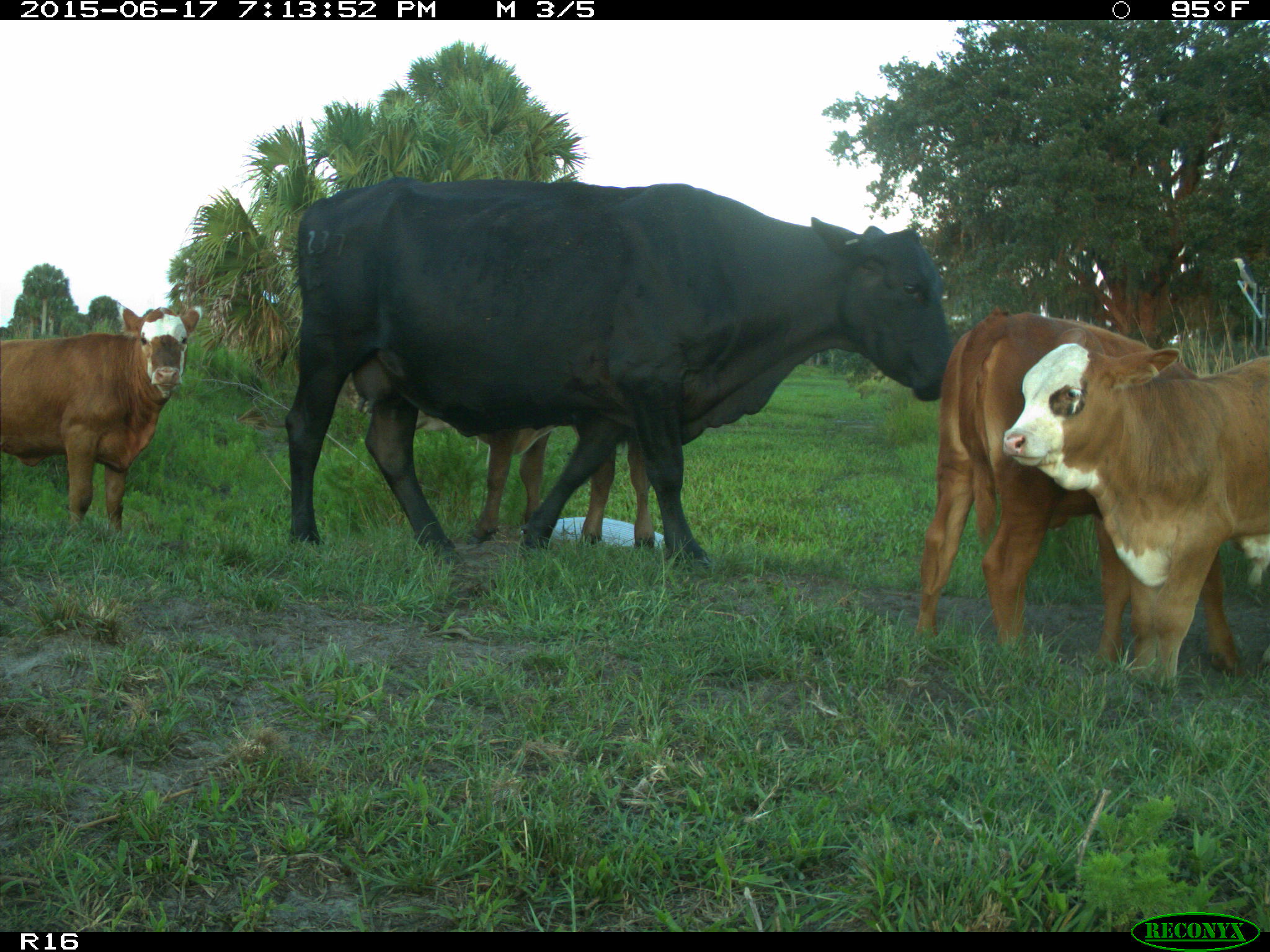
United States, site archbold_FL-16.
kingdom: Animalia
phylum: Chordata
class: Mammalia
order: Artiodactyla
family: Bovidae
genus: Bos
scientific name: Bos taurus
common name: domestic cow